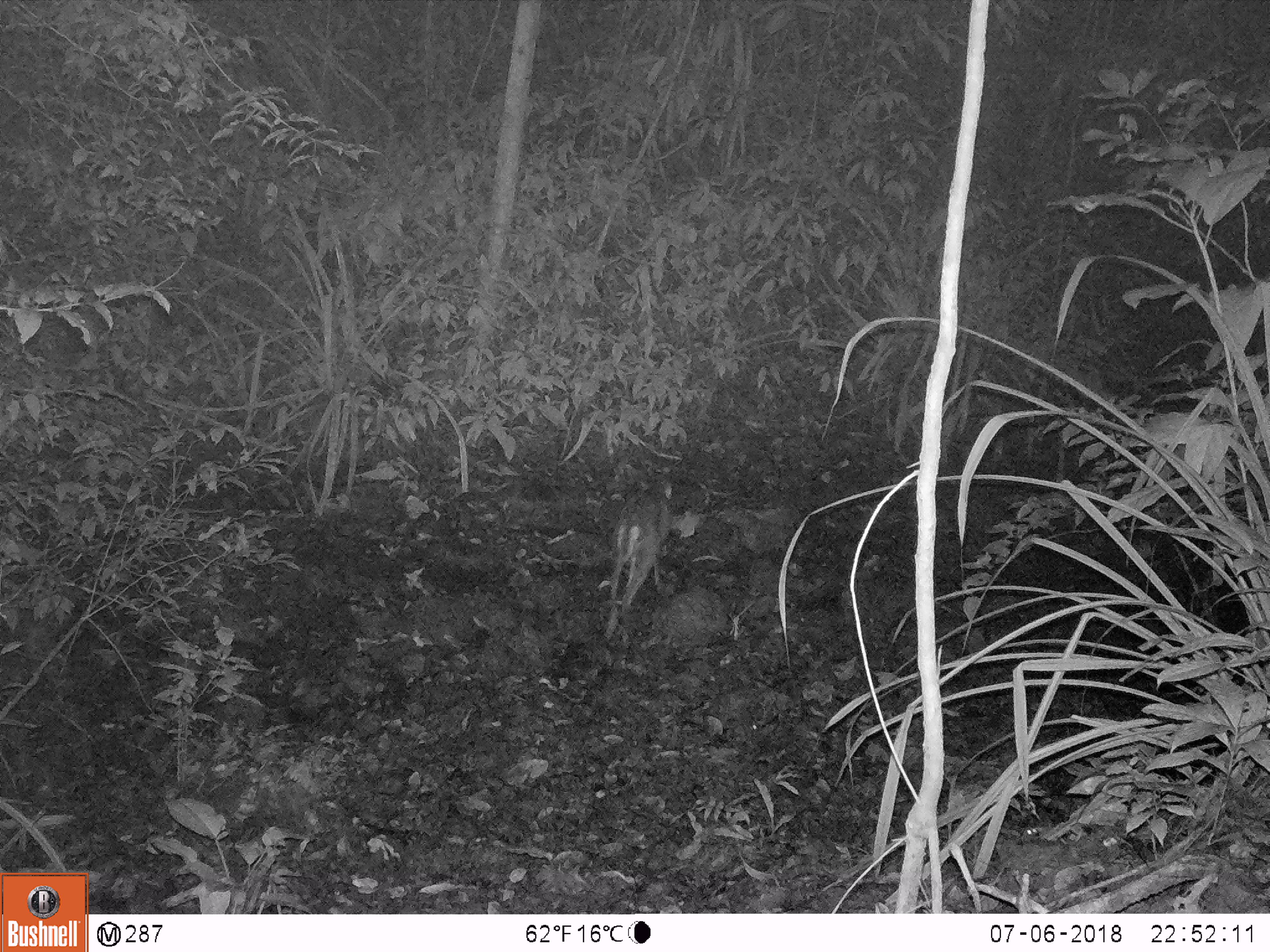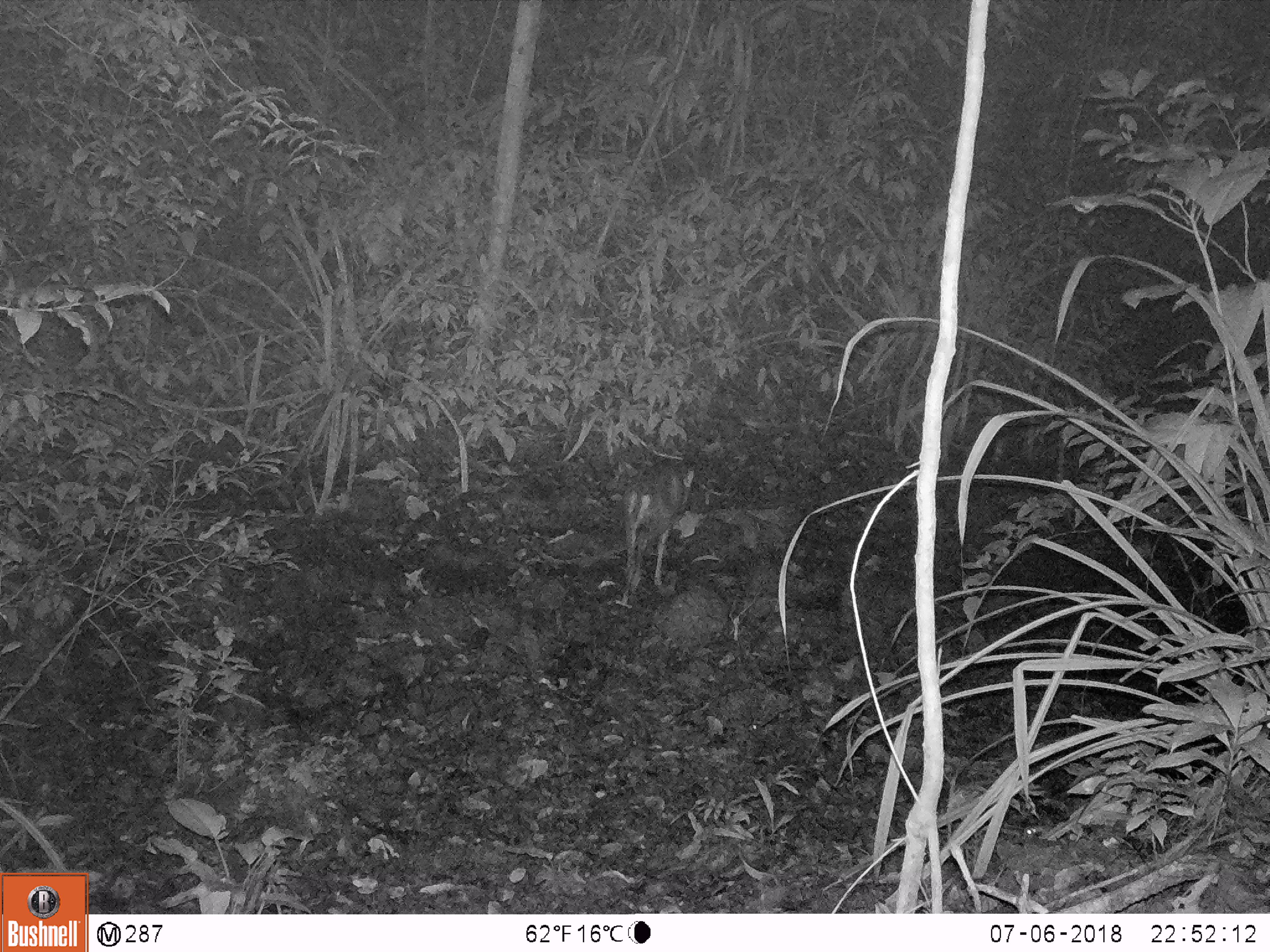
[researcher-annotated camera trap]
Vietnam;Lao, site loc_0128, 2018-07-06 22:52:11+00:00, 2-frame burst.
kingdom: Animalia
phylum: Chordata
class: Mammalia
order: Artiodactyla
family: Cervidae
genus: Muntiacus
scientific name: Muntiacus rooseveltorum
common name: roosevelt's muntjac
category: roosevelts muntjac group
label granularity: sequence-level